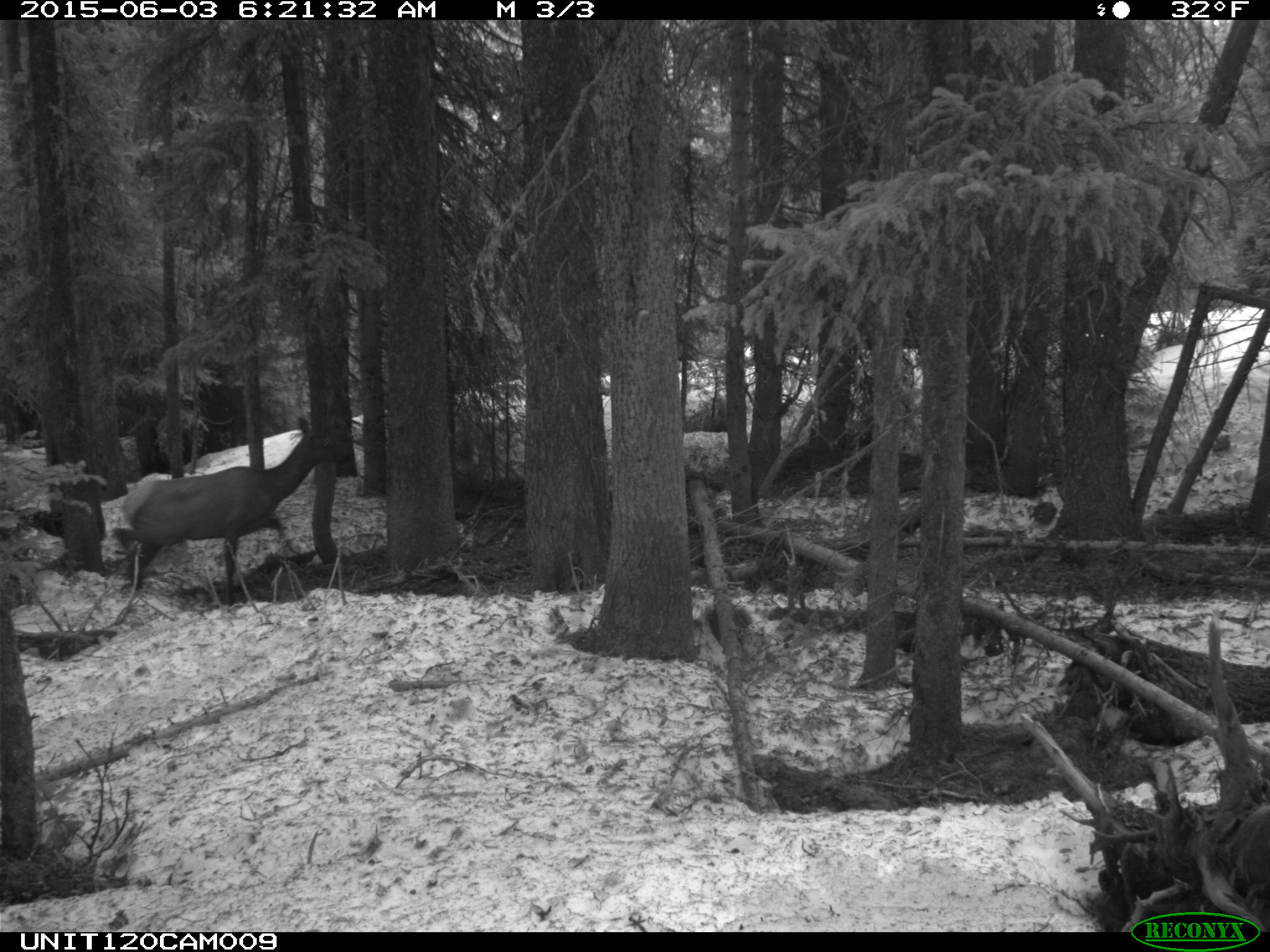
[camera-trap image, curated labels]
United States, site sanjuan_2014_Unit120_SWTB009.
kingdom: Animalia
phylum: Chordata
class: Mammalia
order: Artiodactyla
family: Cervidae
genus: Cervus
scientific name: Cervus elaphus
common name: red deer